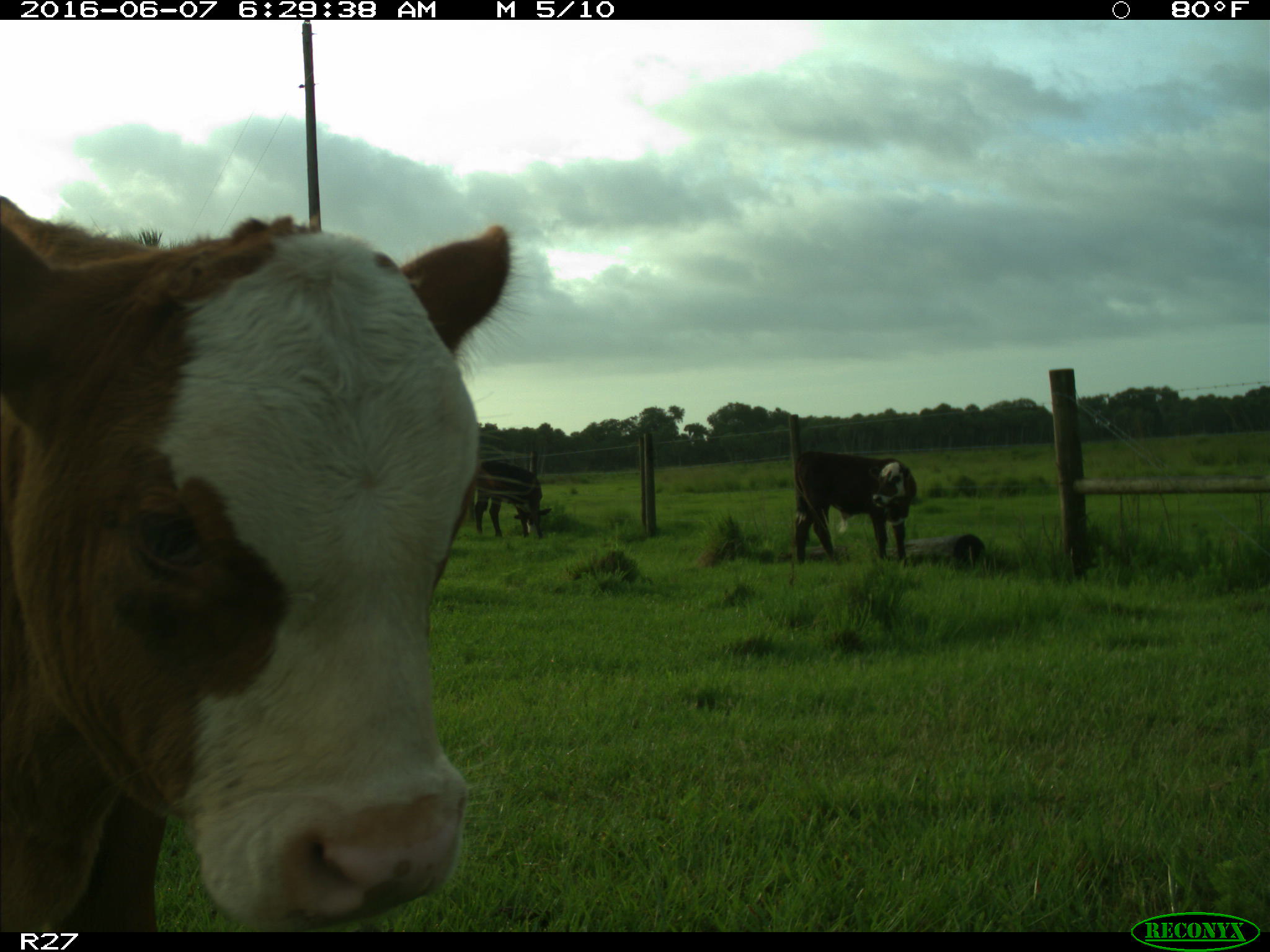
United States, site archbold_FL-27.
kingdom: Animalia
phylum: Chordata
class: Mammalia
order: Artiodactyla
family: Bovidae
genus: Bos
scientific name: Bos taurus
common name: domestic cow